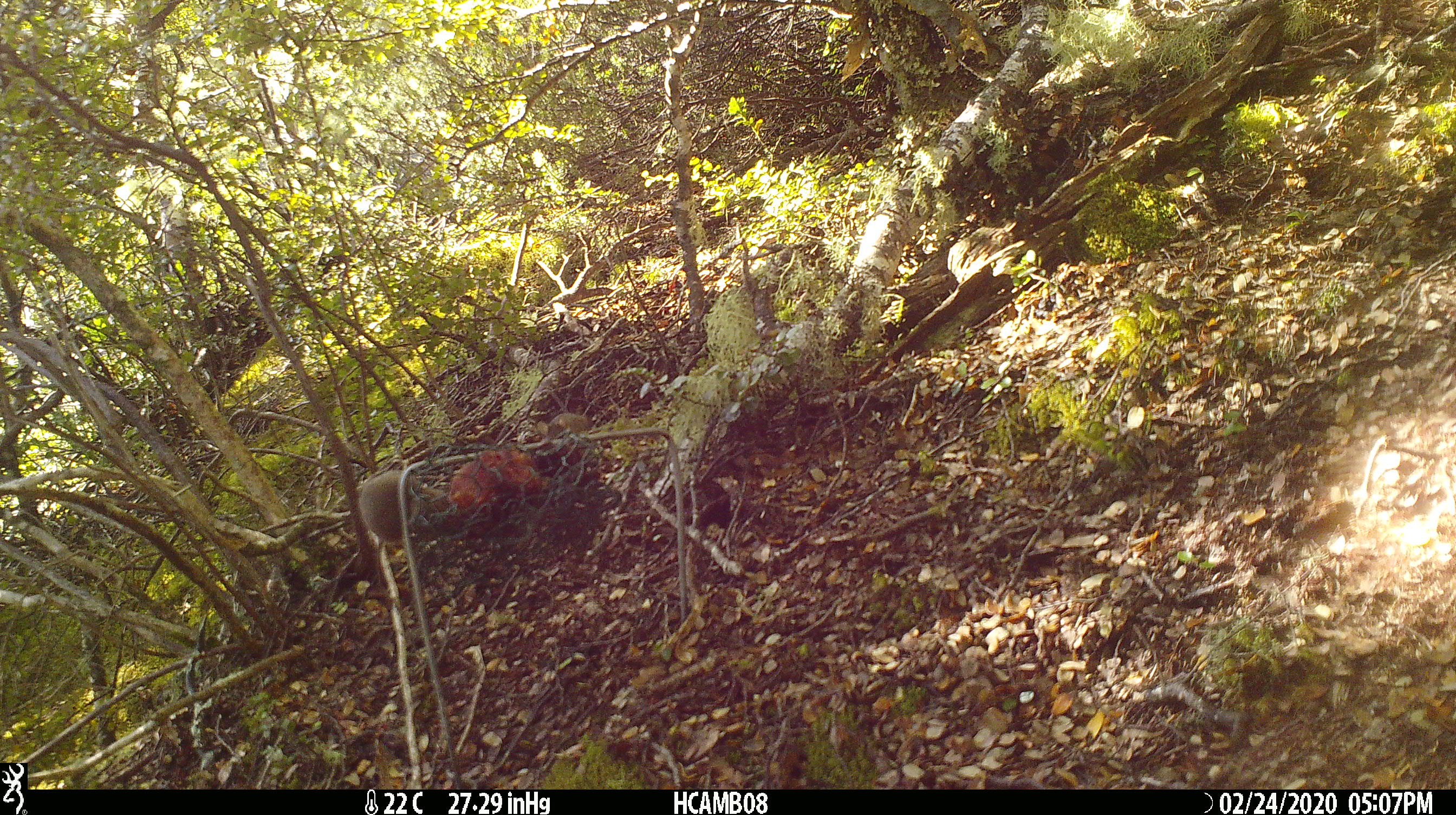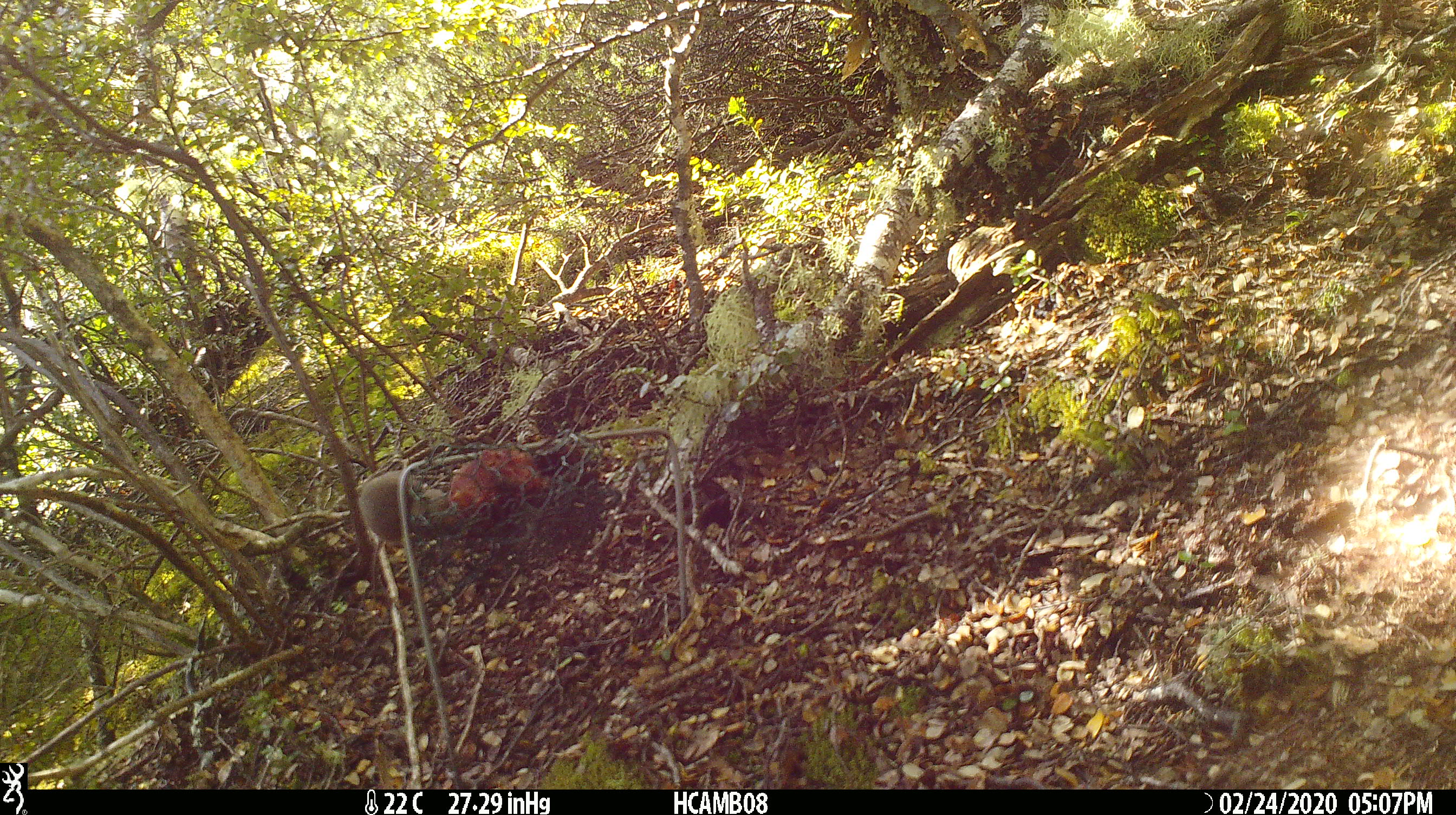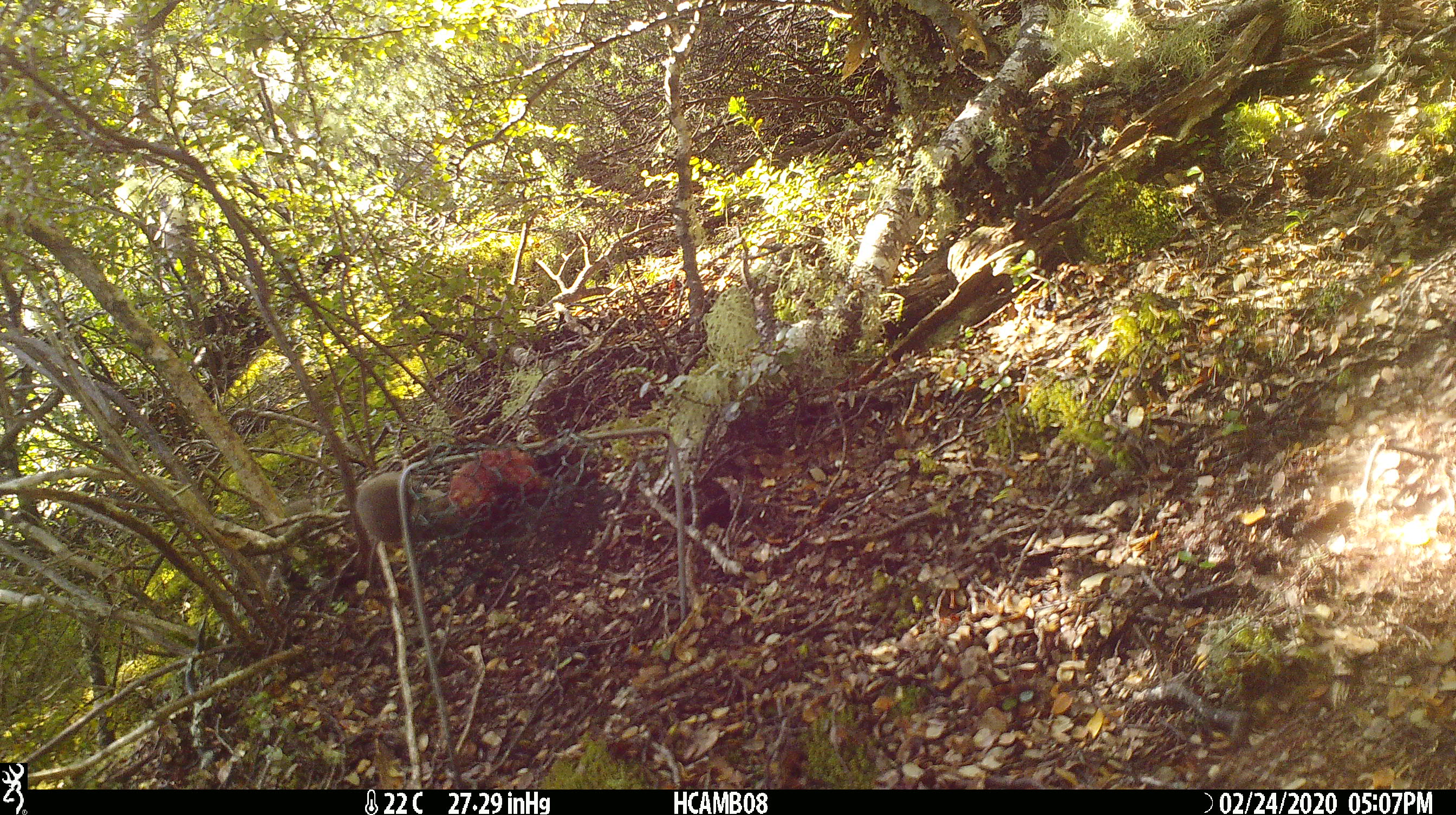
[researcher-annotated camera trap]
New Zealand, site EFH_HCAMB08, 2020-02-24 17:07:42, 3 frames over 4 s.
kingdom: Animalia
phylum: Chordata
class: Mammalia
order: Rodentia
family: Muridae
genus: Mus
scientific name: Mus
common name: mouse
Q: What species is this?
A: Mouse (Mus).